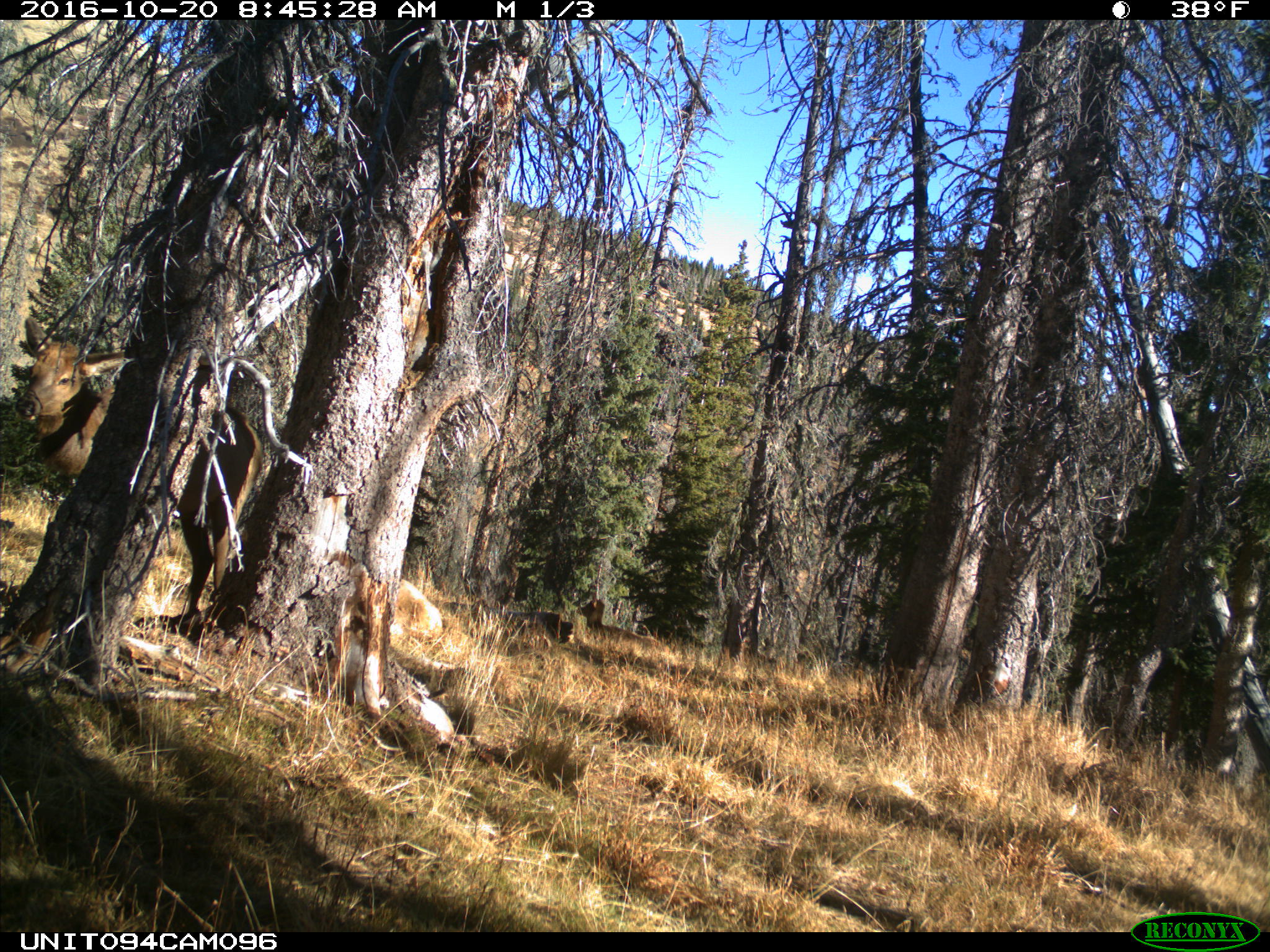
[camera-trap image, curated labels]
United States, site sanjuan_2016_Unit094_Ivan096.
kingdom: Animalia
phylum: Chordata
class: Mammalia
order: Artiodactyla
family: Cervidae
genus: Cervus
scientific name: Cervus elaphus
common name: red deer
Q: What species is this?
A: Cervus elaphus (red deer).